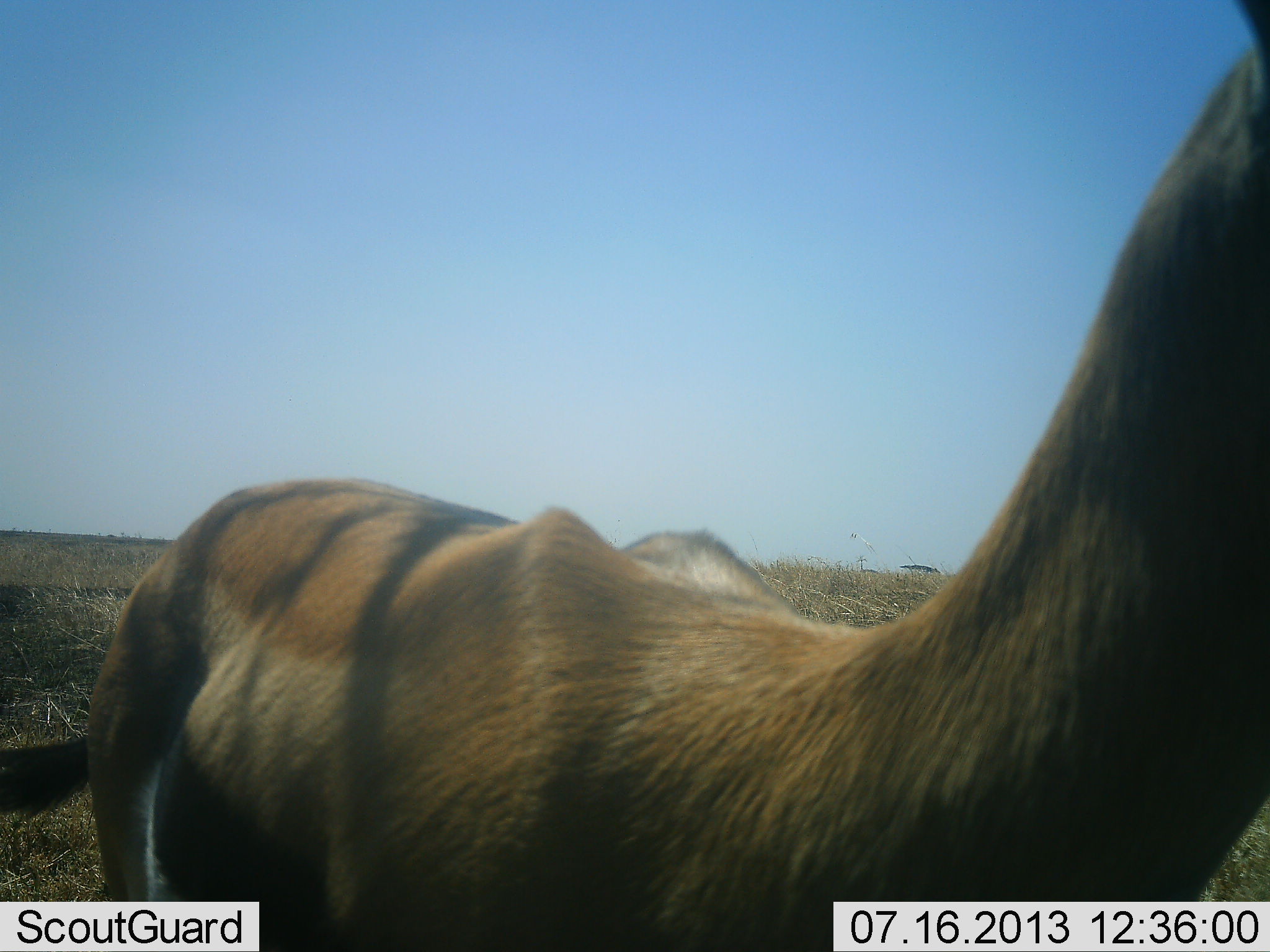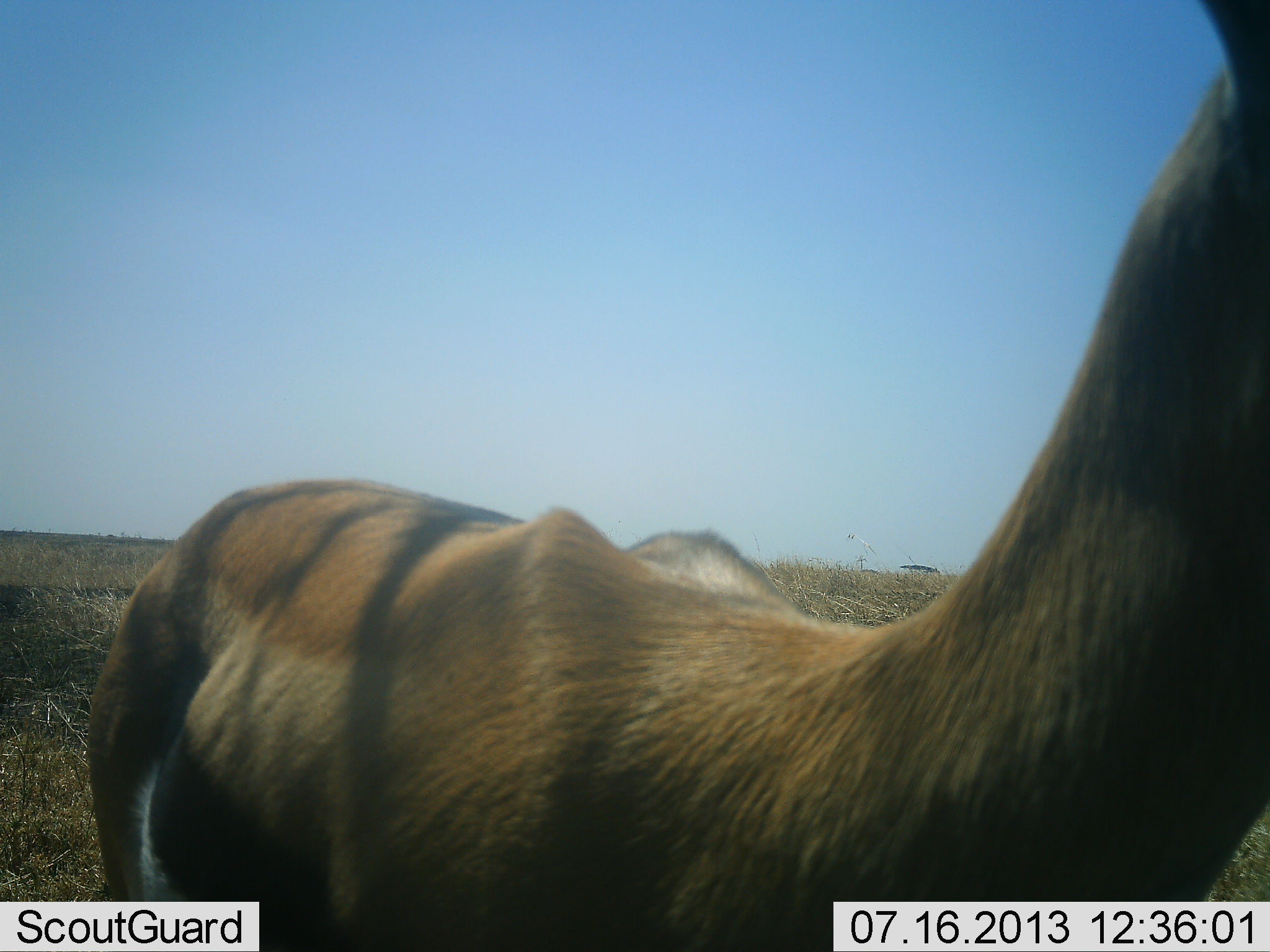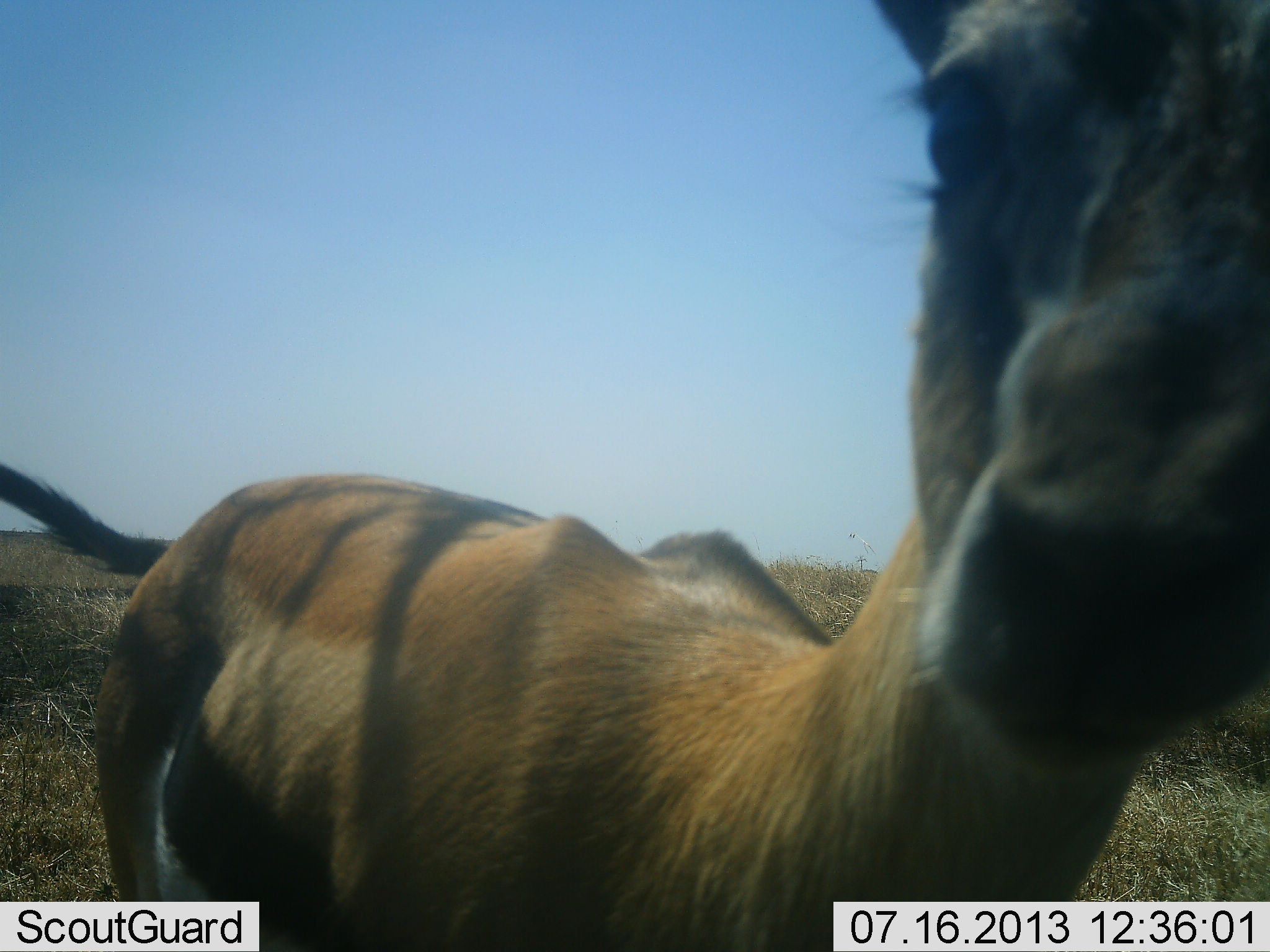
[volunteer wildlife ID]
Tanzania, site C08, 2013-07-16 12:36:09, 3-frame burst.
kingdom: Animalia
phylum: Chordata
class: Mammalia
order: Artiodactyla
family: Bovidae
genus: Eudorcas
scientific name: Eudorcas thomsonii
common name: thomson's gazelle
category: gazellethomsons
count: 2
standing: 100%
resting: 0%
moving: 0%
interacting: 0%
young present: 0%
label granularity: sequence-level